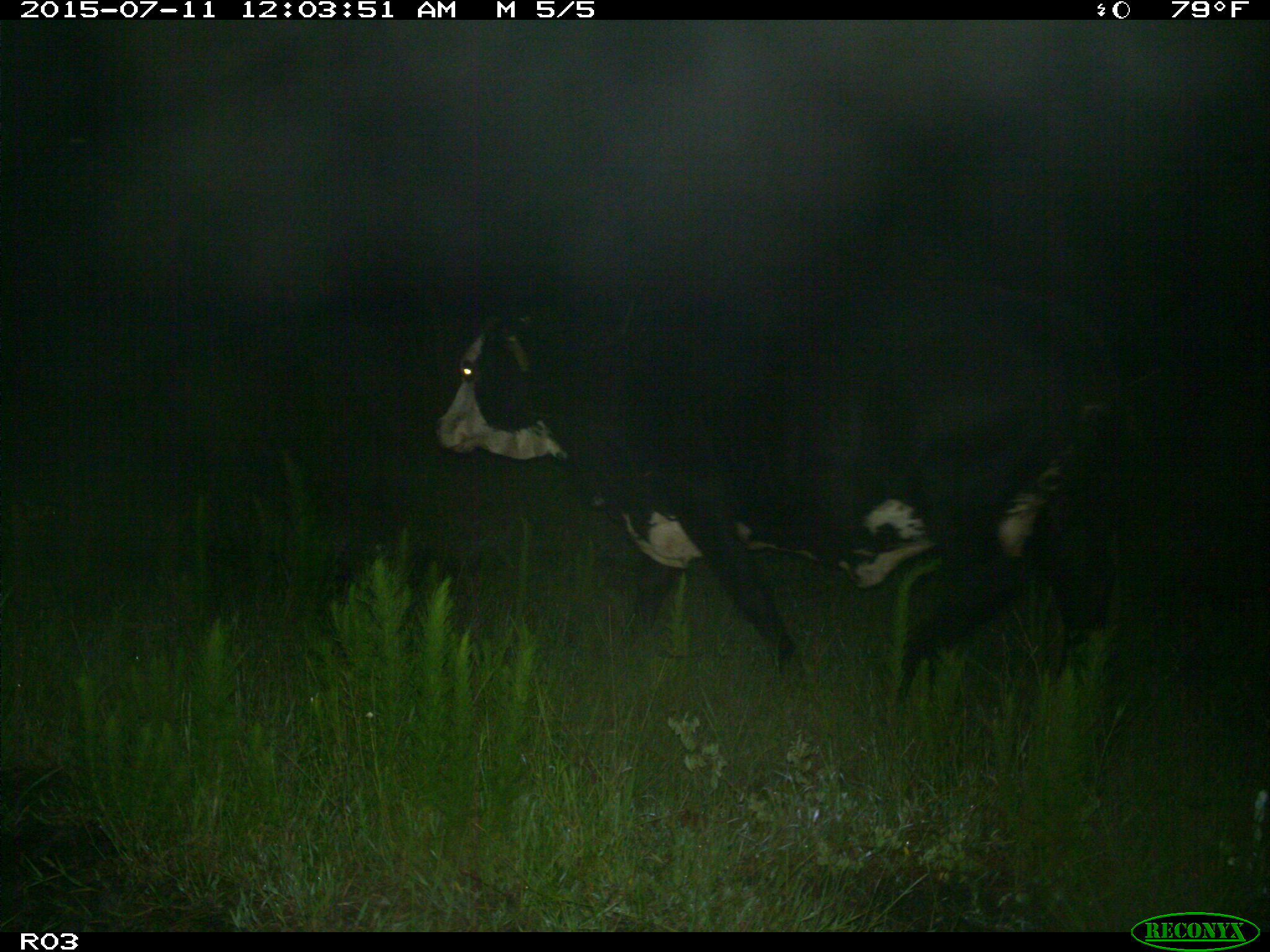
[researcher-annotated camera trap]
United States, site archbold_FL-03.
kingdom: Animalia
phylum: Chordata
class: Mammalia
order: Artiodactyla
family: Bovidae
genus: Bos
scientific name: Bos taurus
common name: domestic cow